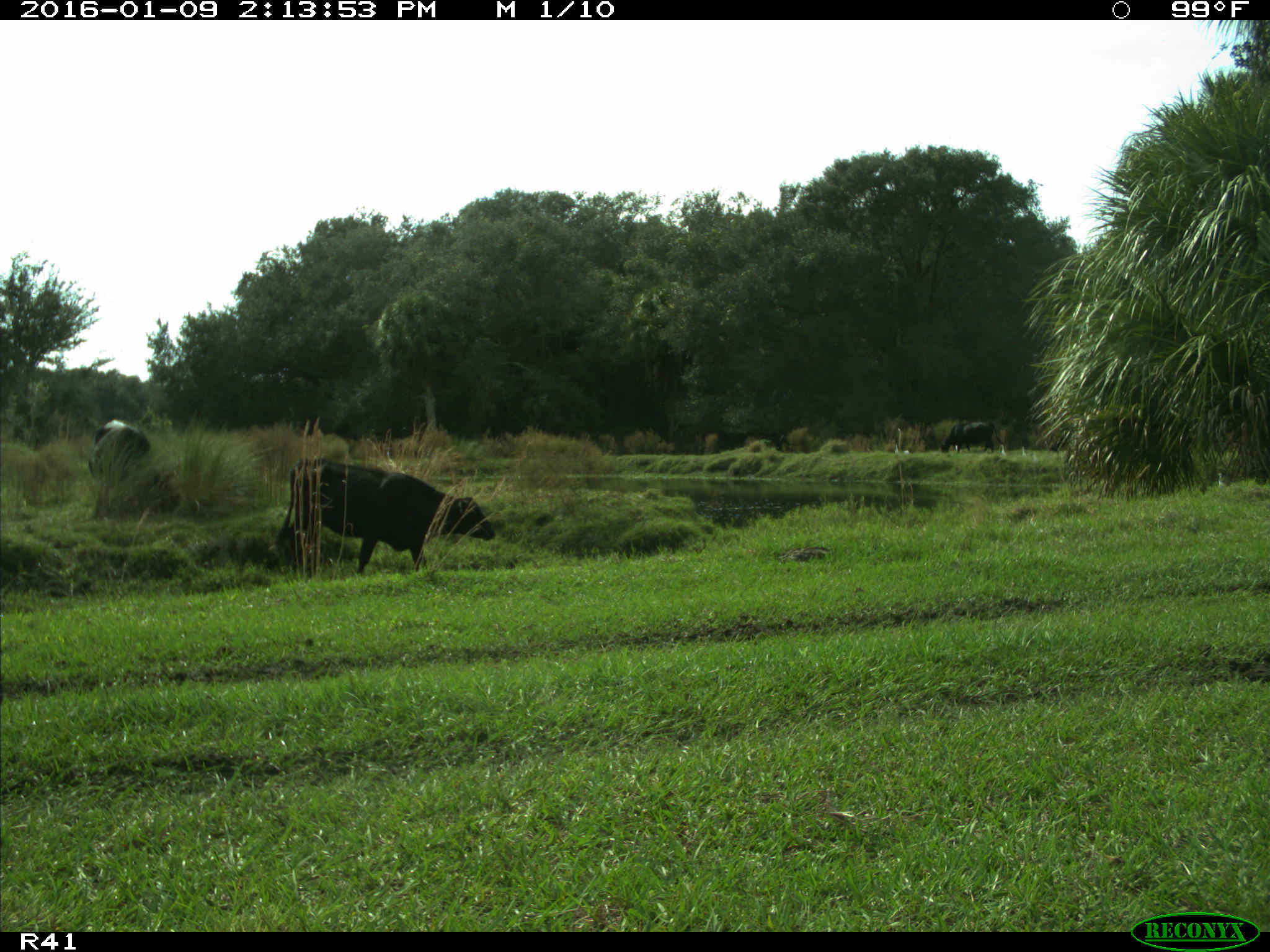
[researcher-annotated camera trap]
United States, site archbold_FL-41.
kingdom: Animalia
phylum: Chordata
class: Mammalia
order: Artiodactyla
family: Bovidae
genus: Bos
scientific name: Bos taurus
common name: domestic cow